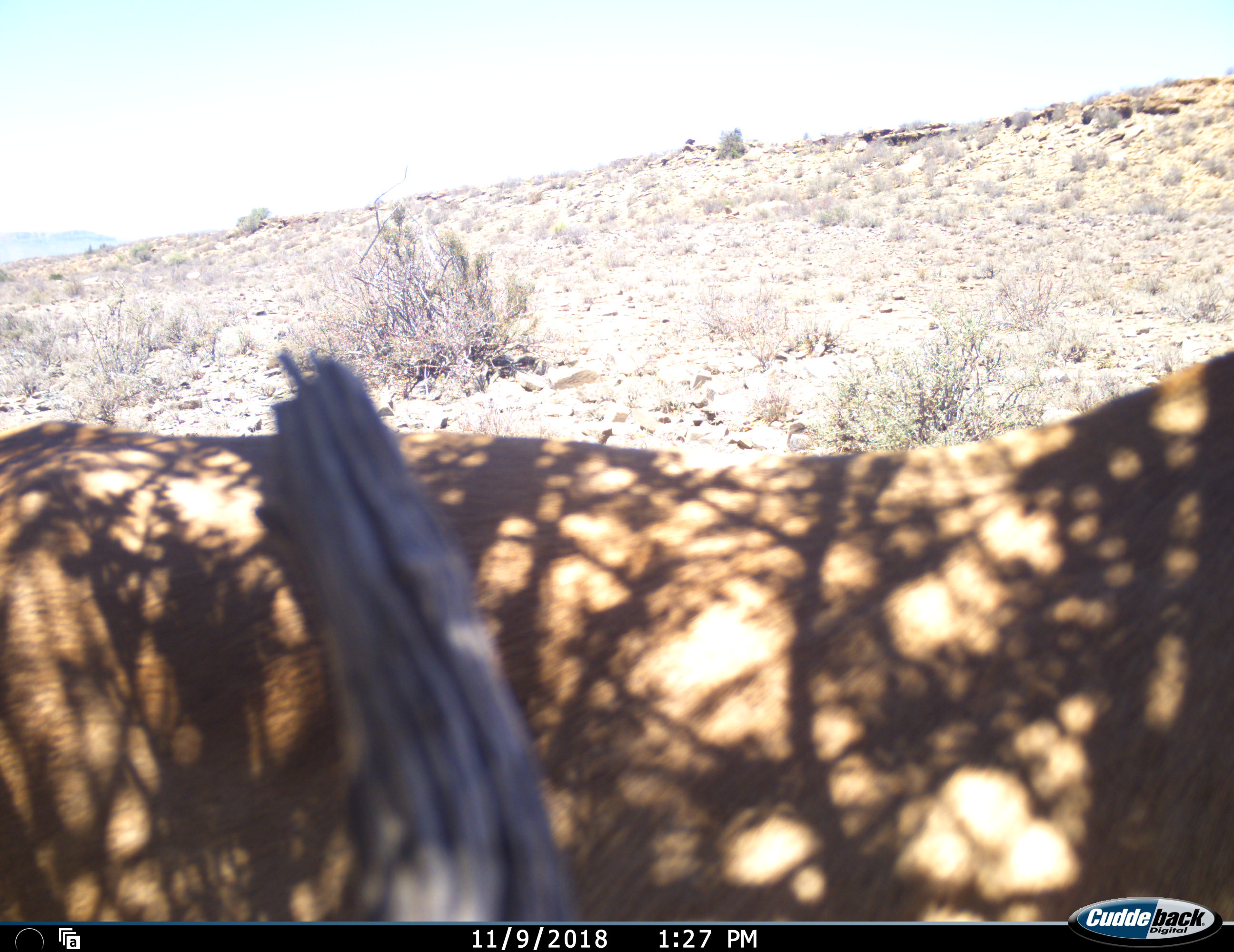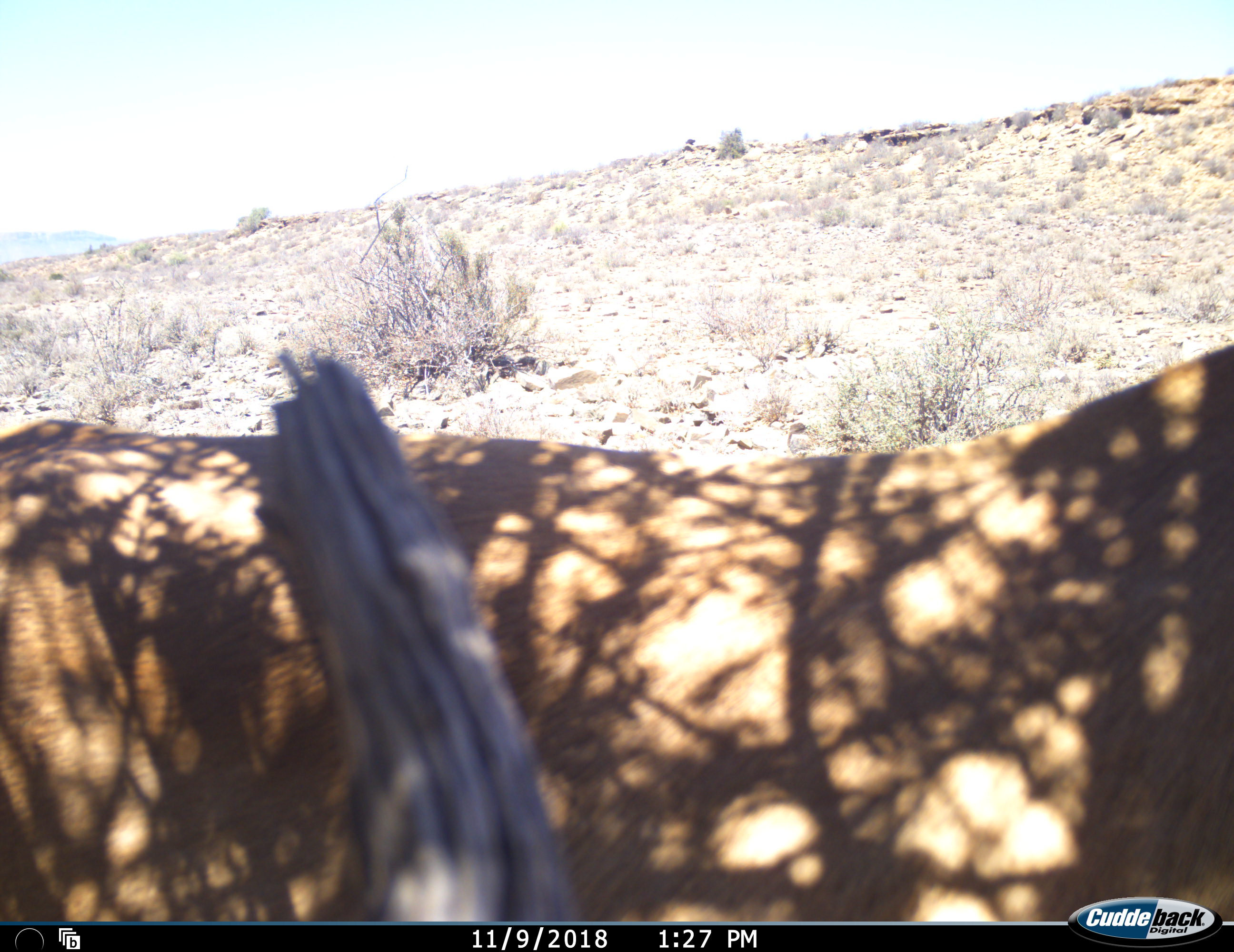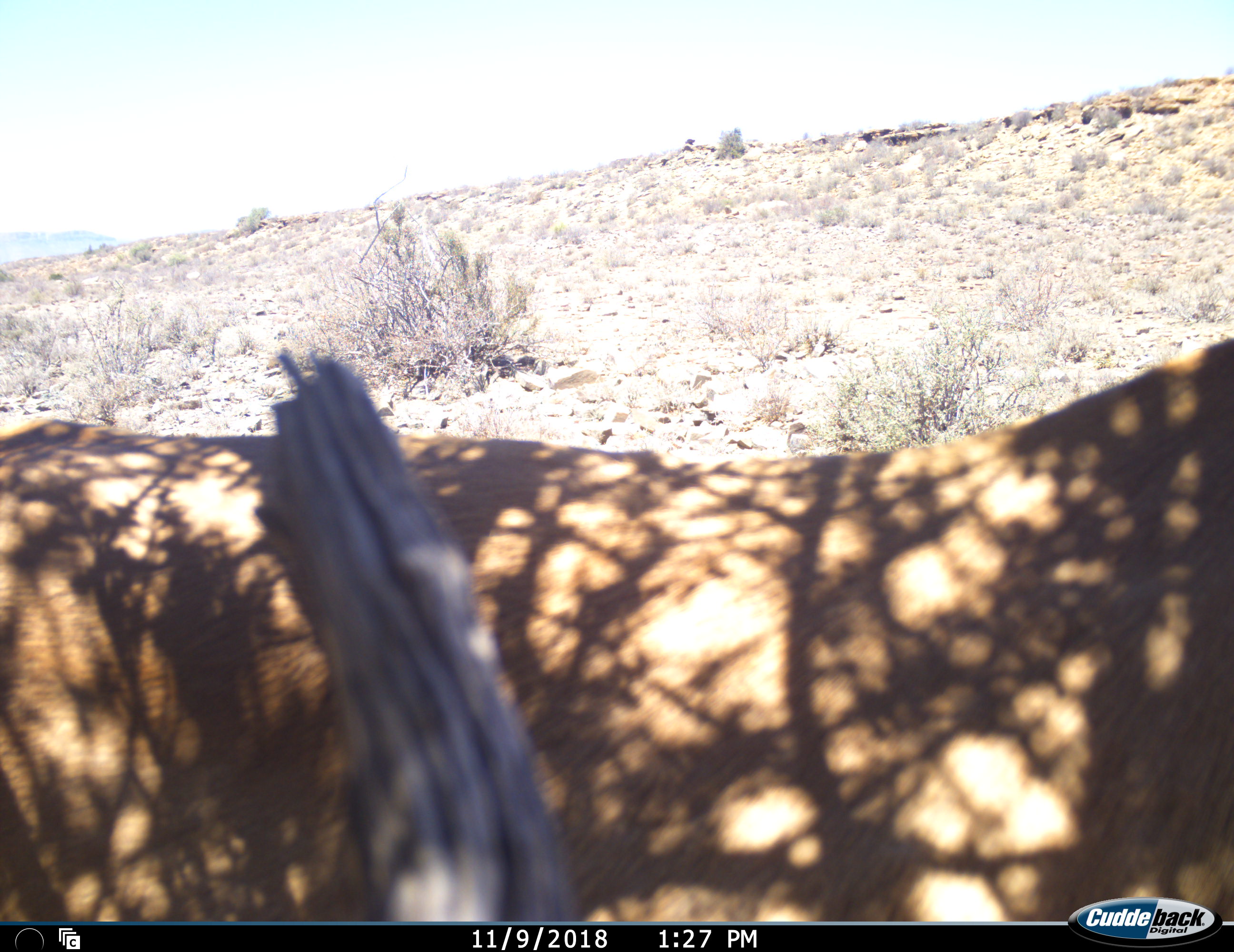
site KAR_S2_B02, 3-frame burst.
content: unidentified animal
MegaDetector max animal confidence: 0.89